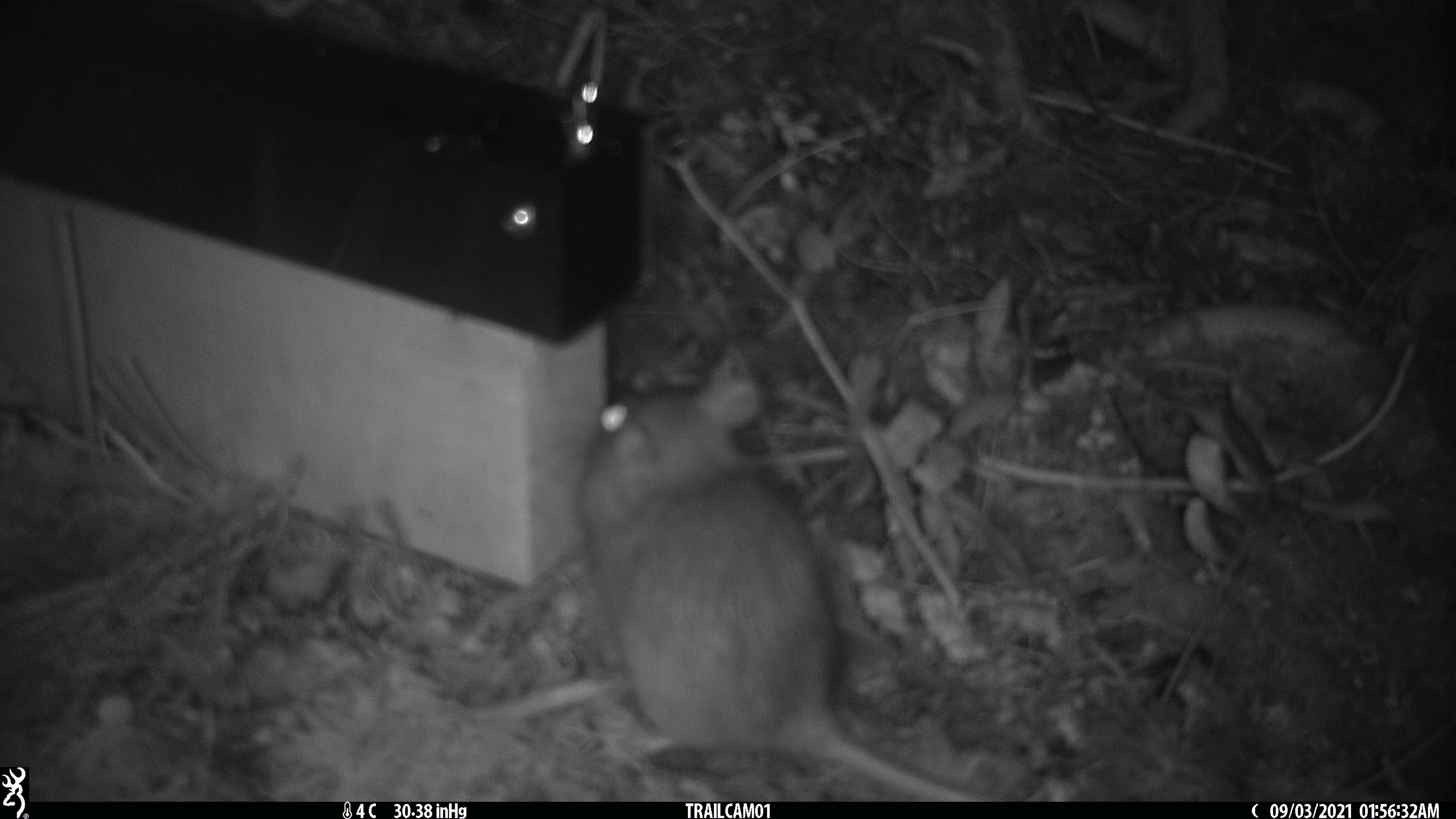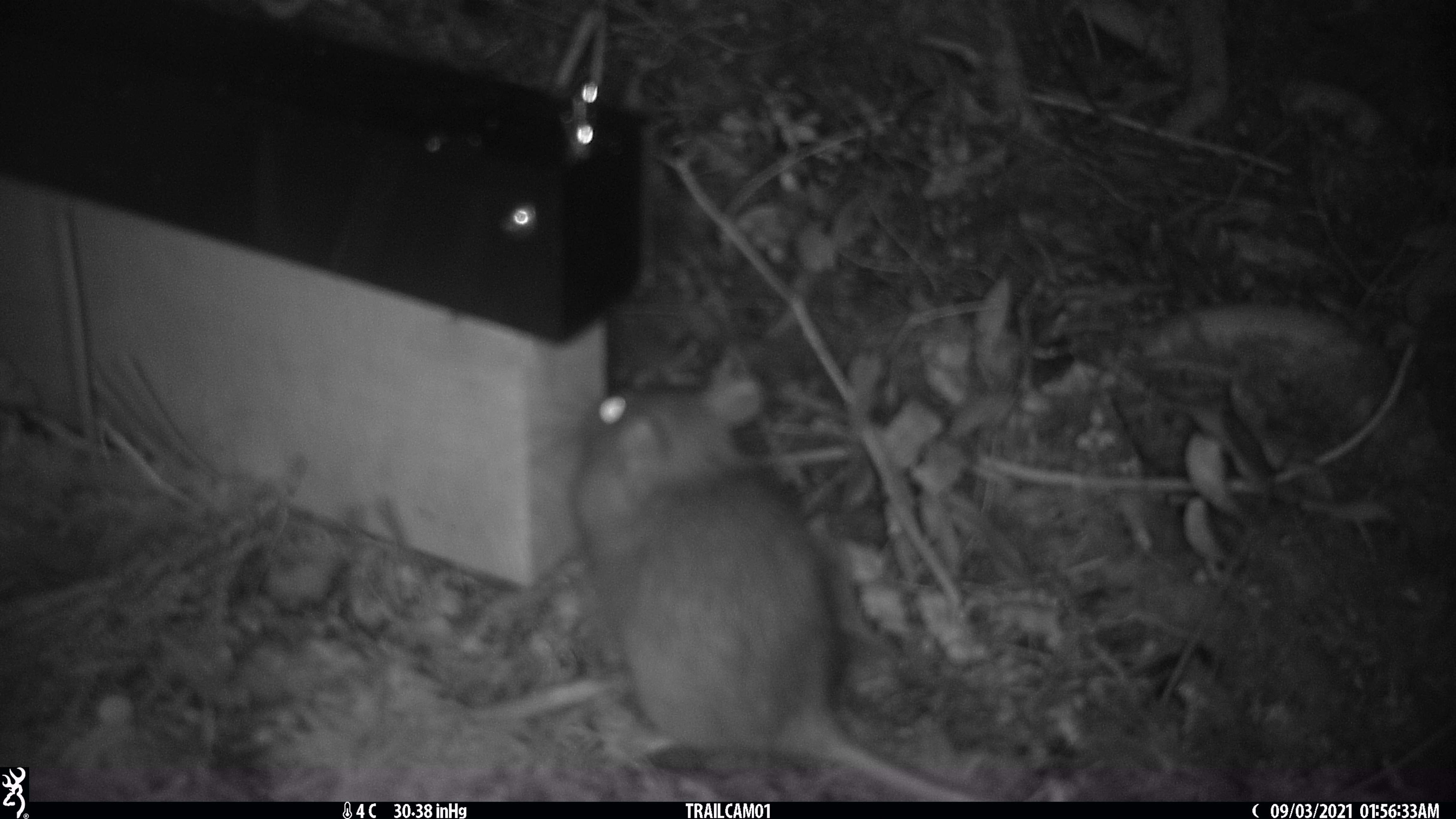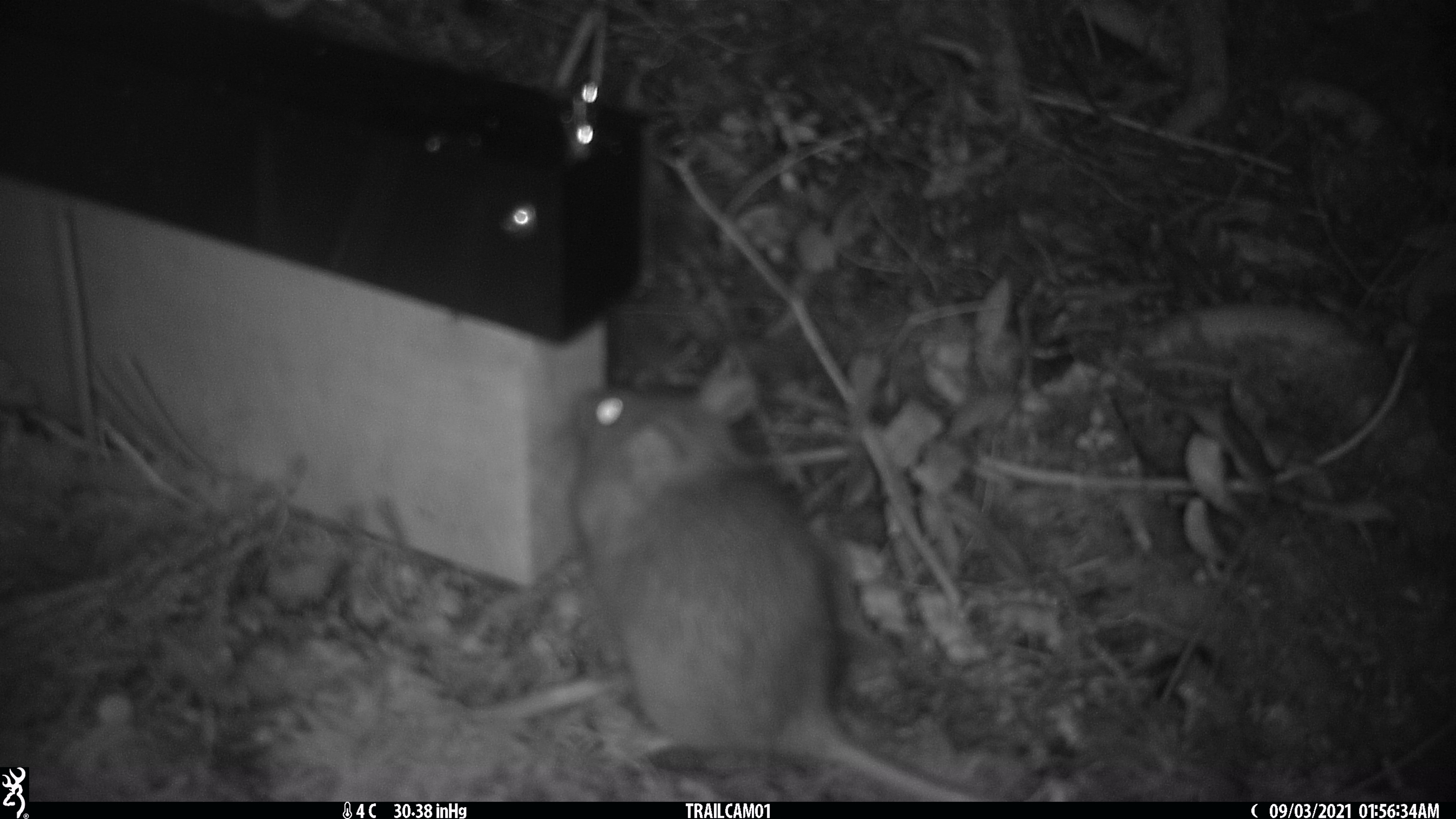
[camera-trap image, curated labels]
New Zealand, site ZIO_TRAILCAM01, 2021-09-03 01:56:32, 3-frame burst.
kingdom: Animalia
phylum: Chordata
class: Mammalia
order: Rodentia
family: Muridae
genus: Rattus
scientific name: Rattus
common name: rat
Rat (Rattus).